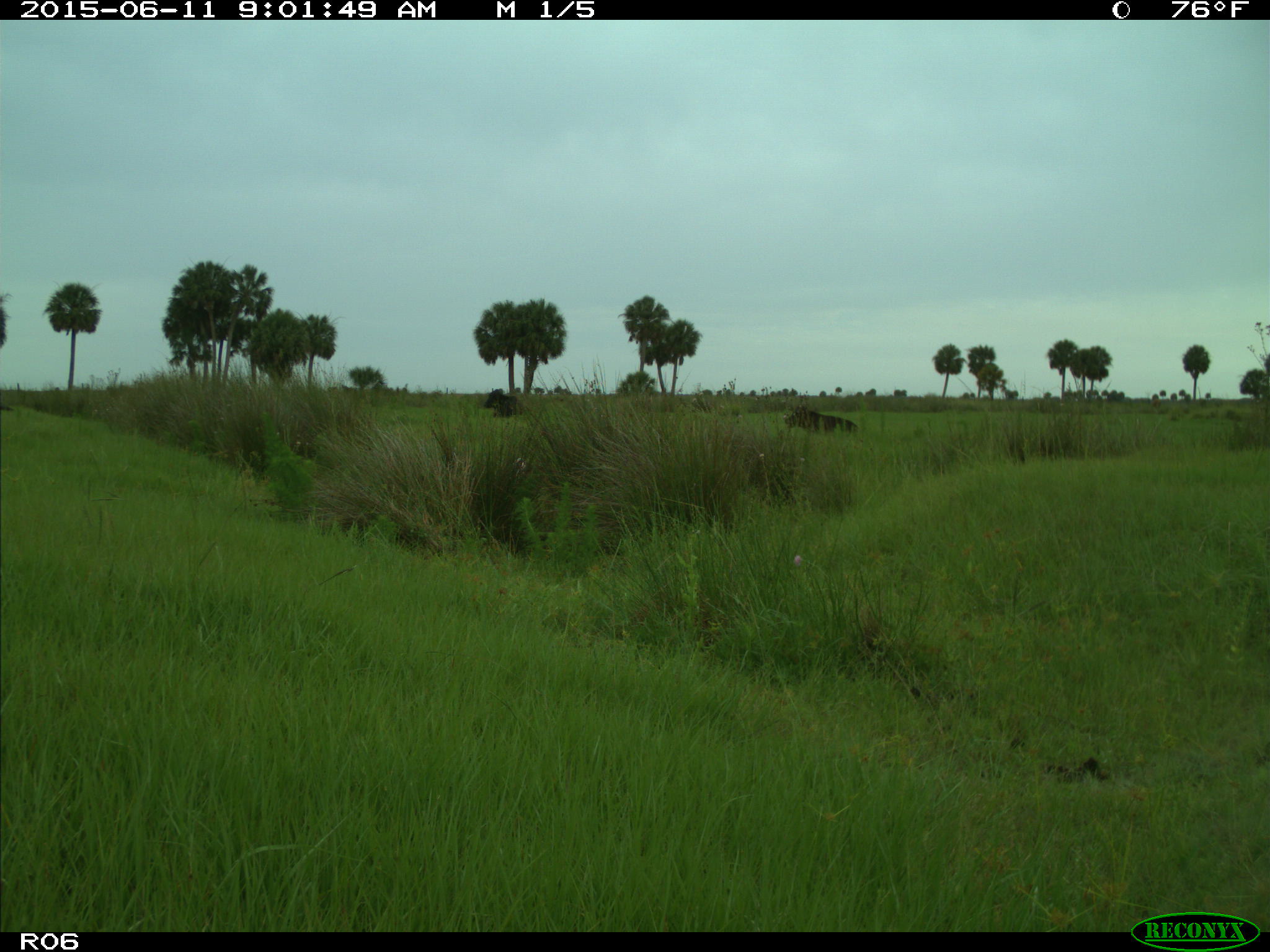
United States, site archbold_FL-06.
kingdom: Animalia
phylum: Chordata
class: Mammalia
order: Artiodactyla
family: Bovidae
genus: Bos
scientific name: Bos taurus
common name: domestic cow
Bos taurus (domestic cow).